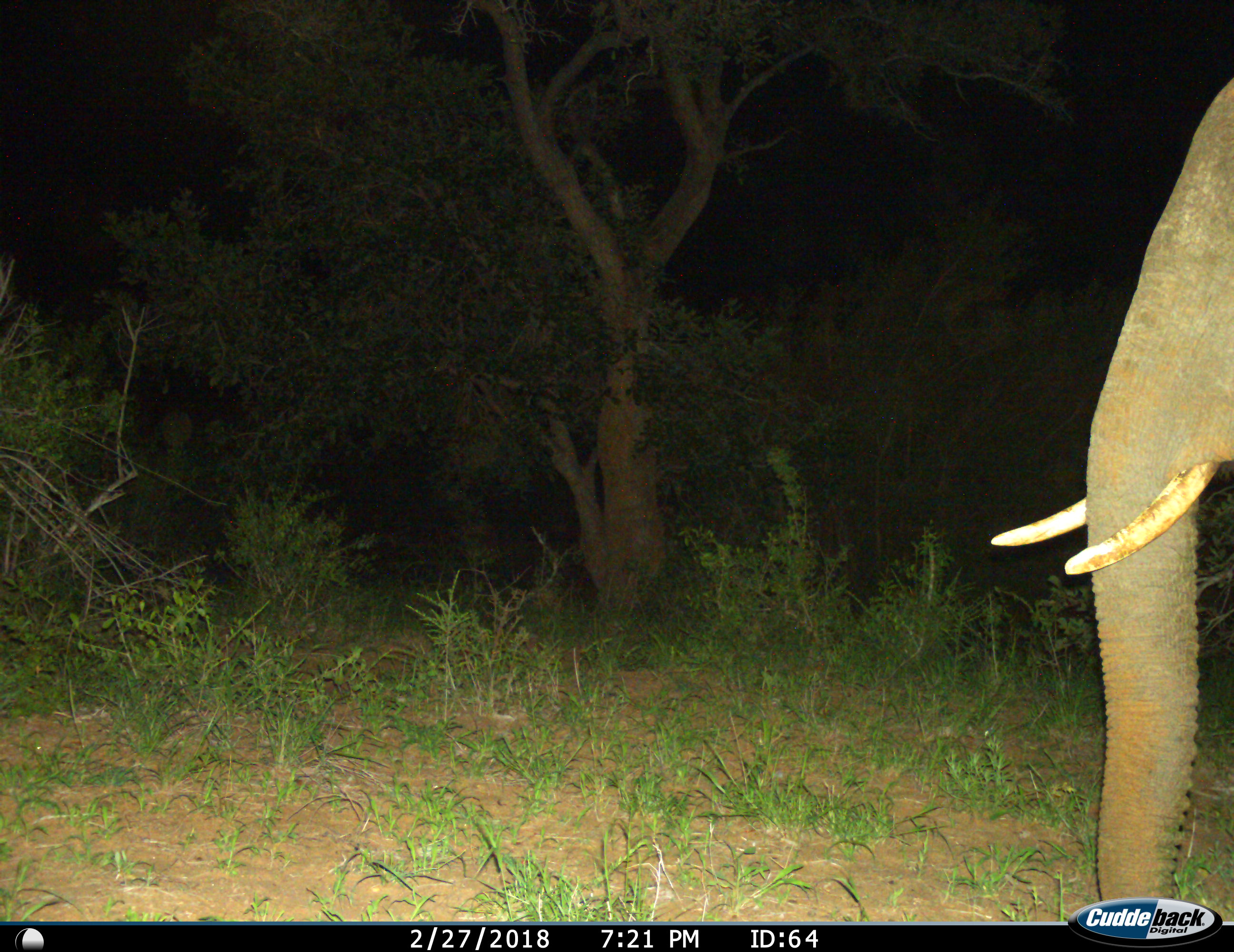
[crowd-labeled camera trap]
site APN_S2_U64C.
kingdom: Animalia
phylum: Chordata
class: Mammalia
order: Proboscidea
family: Elephantidae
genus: Loxodonta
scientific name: Loxodonta africana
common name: african bush elephant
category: elephant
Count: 1.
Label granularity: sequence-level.